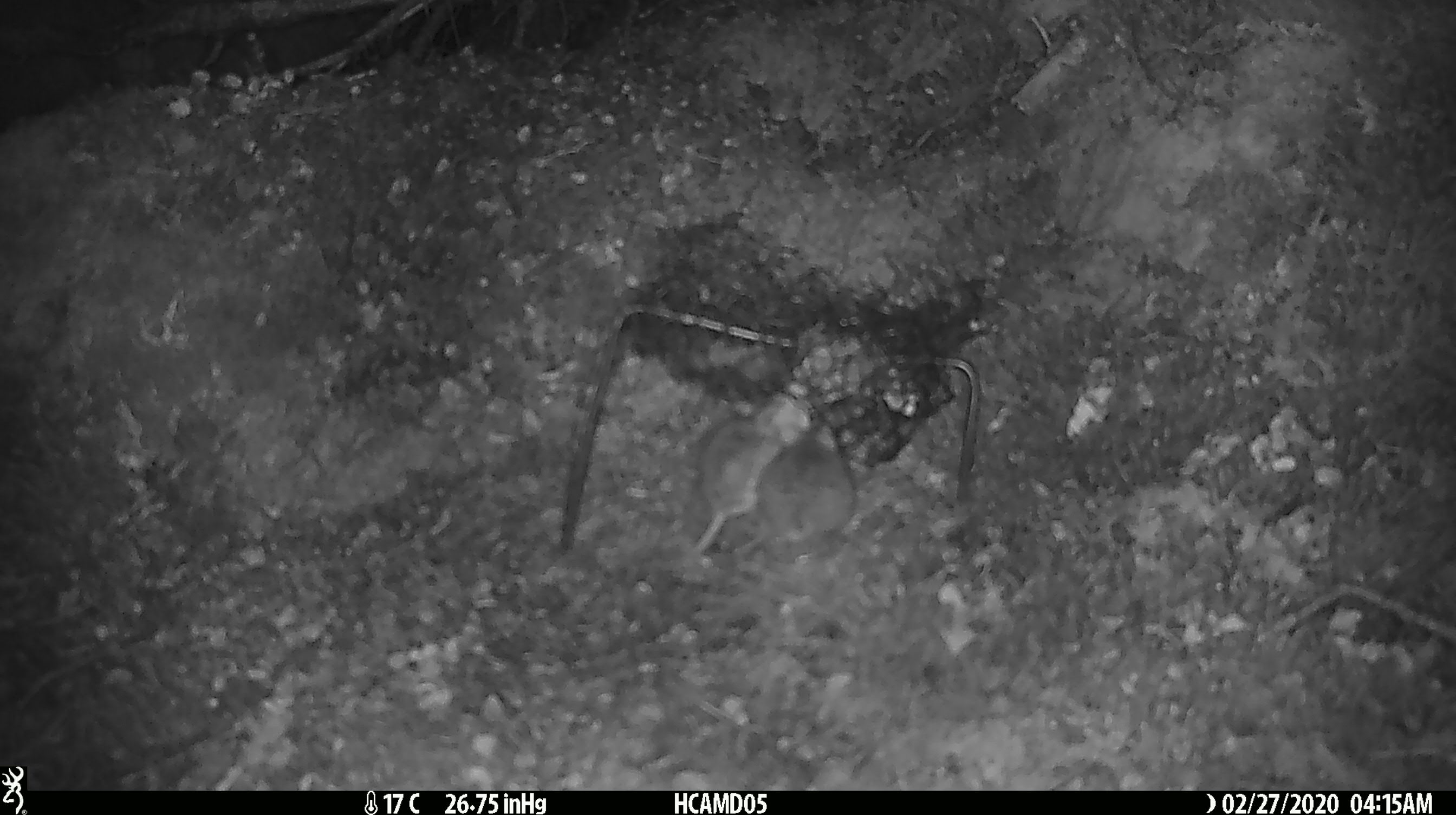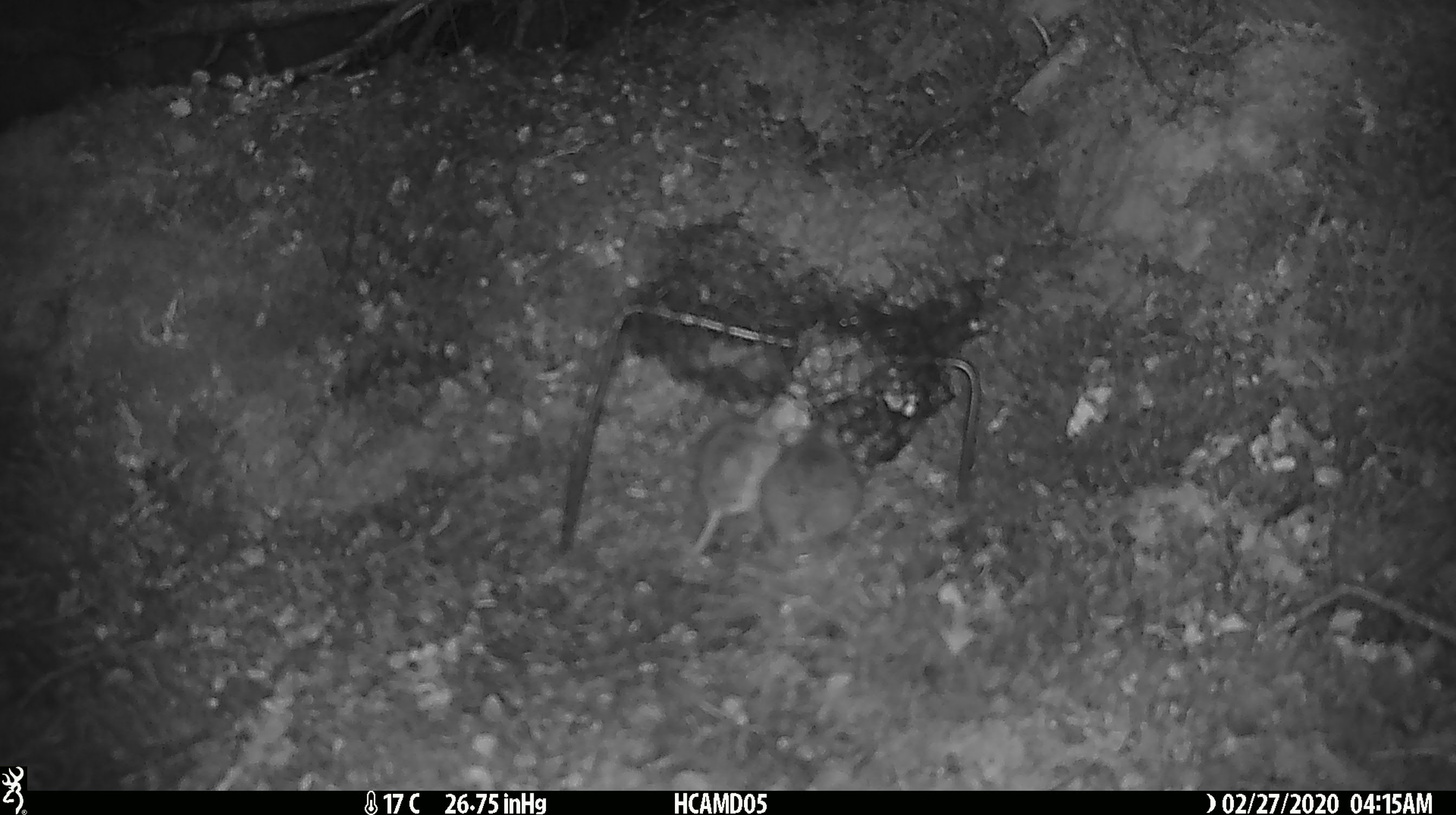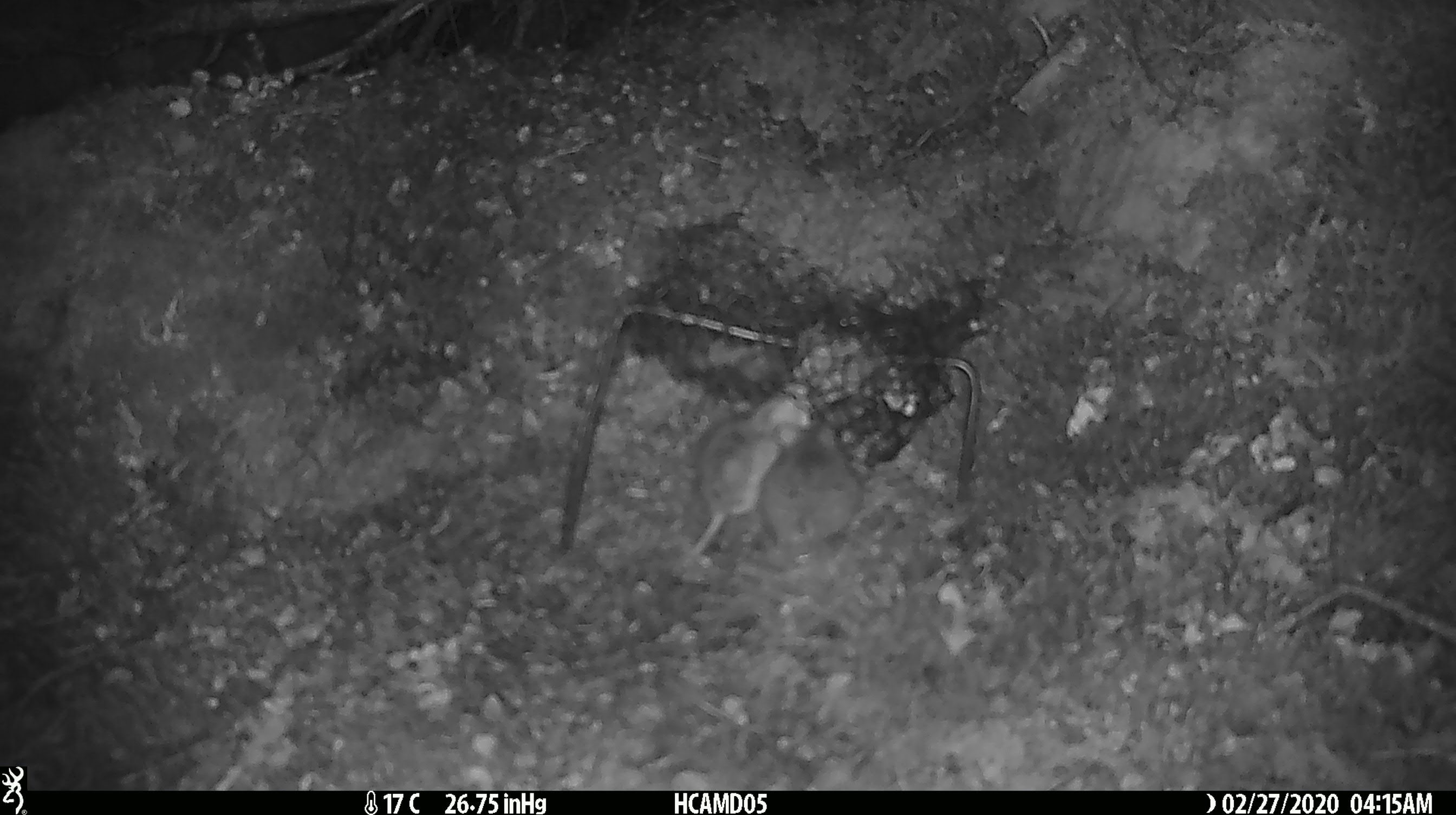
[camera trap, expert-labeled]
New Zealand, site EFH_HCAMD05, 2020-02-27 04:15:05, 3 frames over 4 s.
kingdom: Animalia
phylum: Chordata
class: Mammalia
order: Rodentia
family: Muridae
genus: Mus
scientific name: Mus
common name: mouse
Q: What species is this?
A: Mouse (Mus).